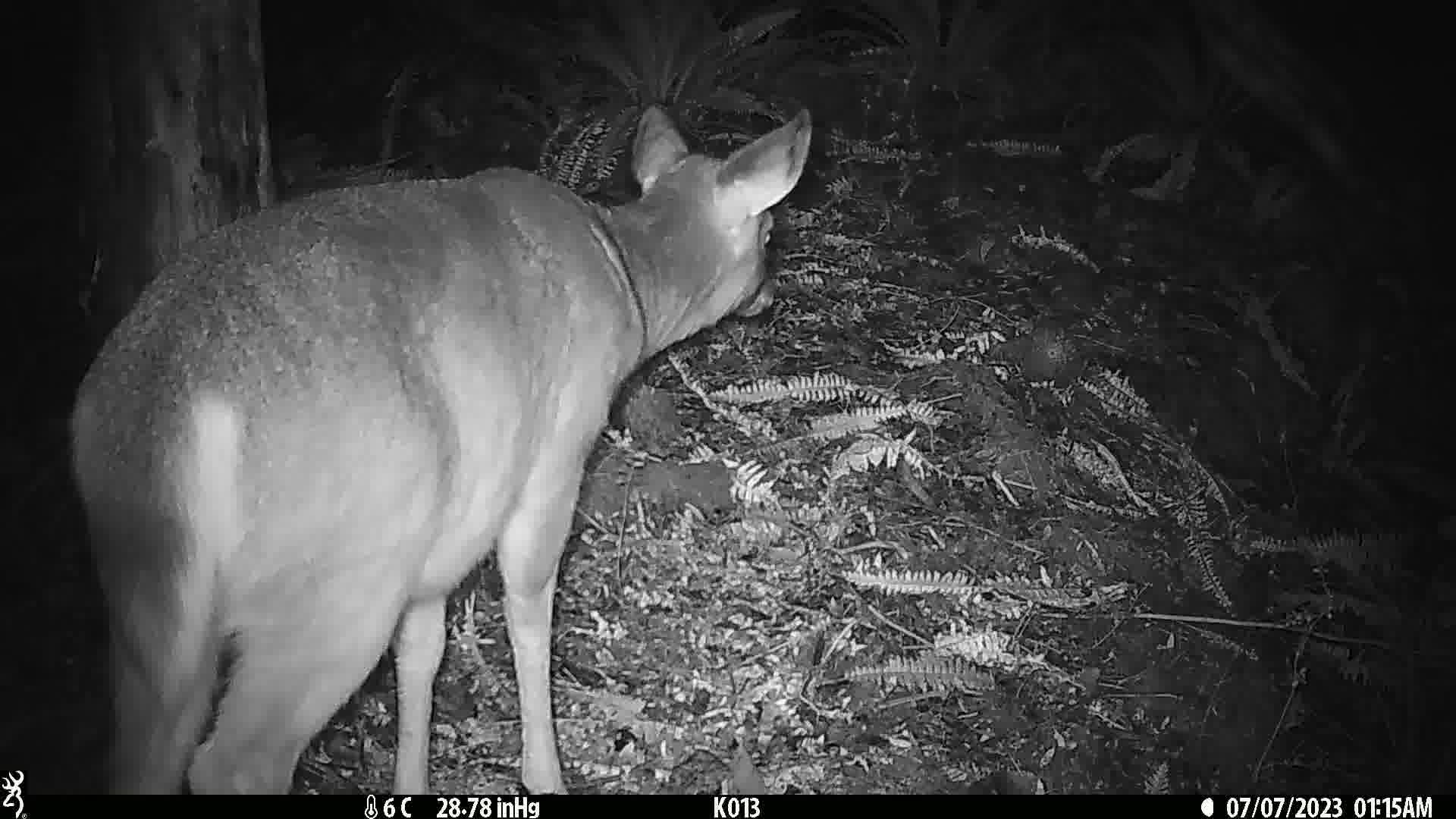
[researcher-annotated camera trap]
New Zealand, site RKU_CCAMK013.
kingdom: Animalia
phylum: Chordata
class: Mammalia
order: Artiodactyla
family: Cervidae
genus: Odocoileus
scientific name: Odocoileus virginianus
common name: white-tailed deer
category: white tailed deer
White tailed deer (white-tailed deer) (Odocoileus virginianus).